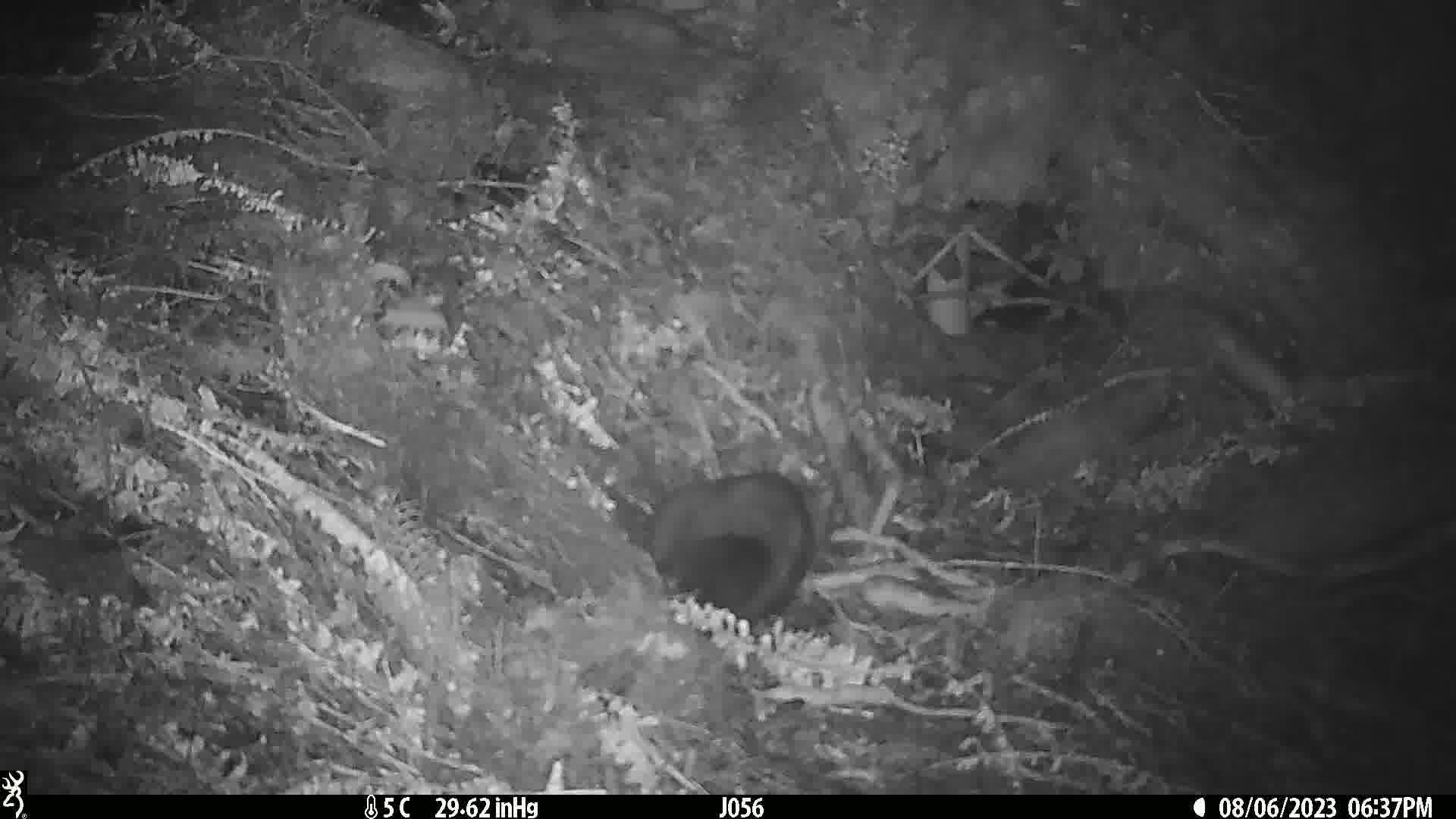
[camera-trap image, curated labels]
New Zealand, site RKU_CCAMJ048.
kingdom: Animalia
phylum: Chordata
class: Mammalia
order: Diprotodontia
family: Phalangeridae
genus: Trichosurus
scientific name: Trichosurus vulpecula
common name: common brushtail possum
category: possum